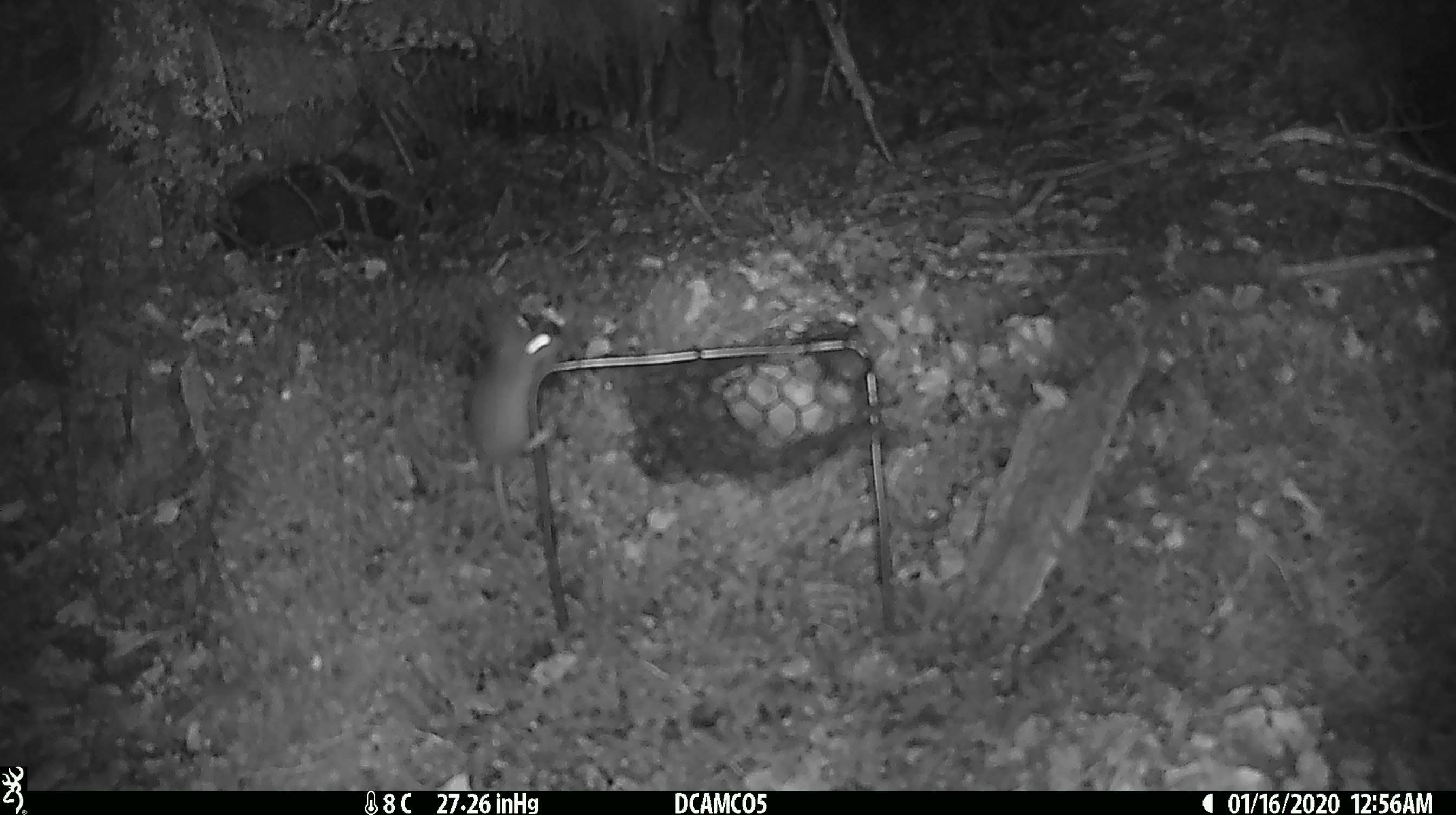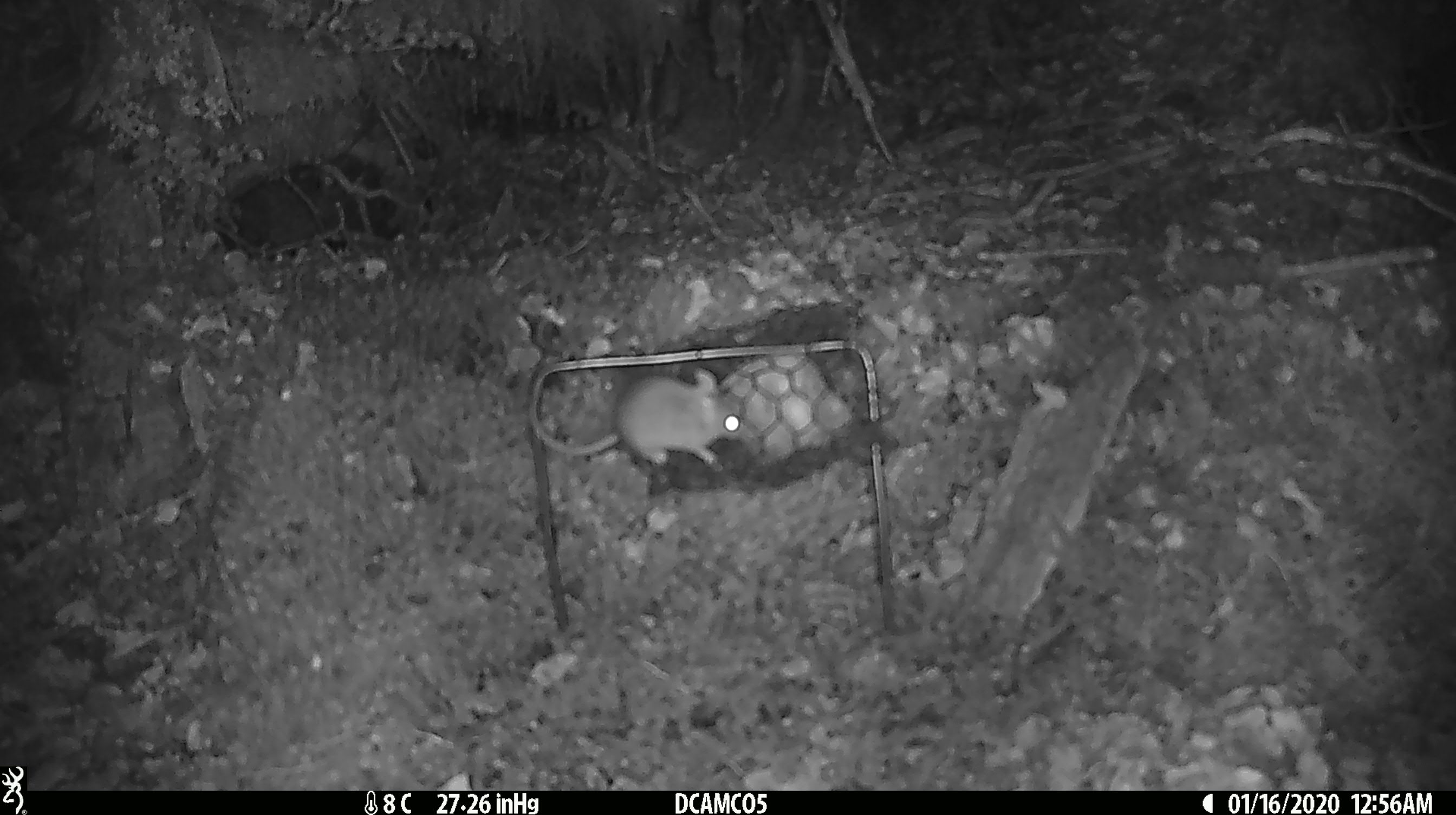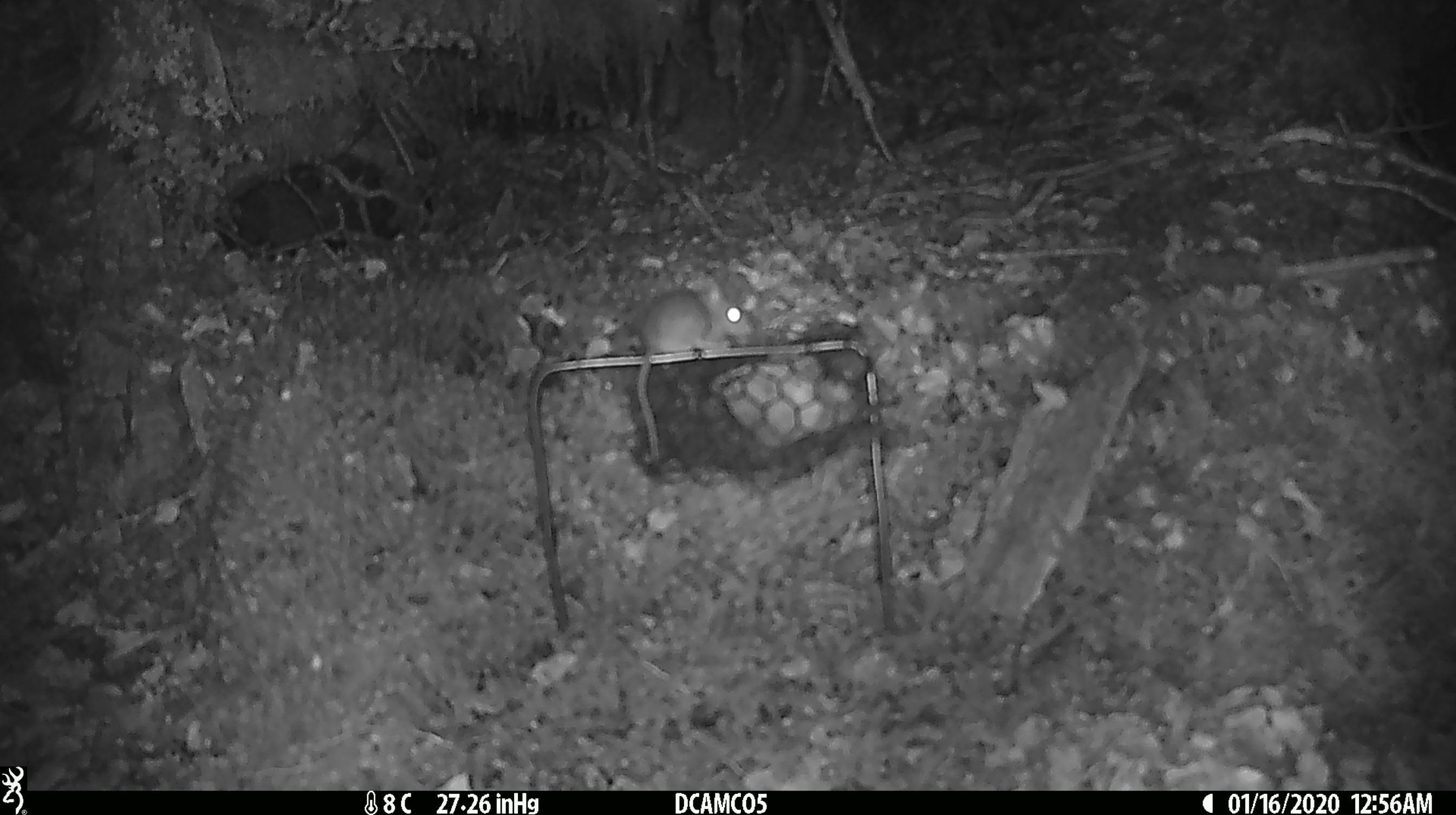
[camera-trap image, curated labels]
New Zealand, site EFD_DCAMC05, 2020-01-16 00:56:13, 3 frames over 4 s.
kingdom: Animalia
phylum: Chordata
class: Mammalia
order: Rodentia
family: Muridae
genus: Mus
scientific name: Mus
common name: mouse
Mouse (Mus).